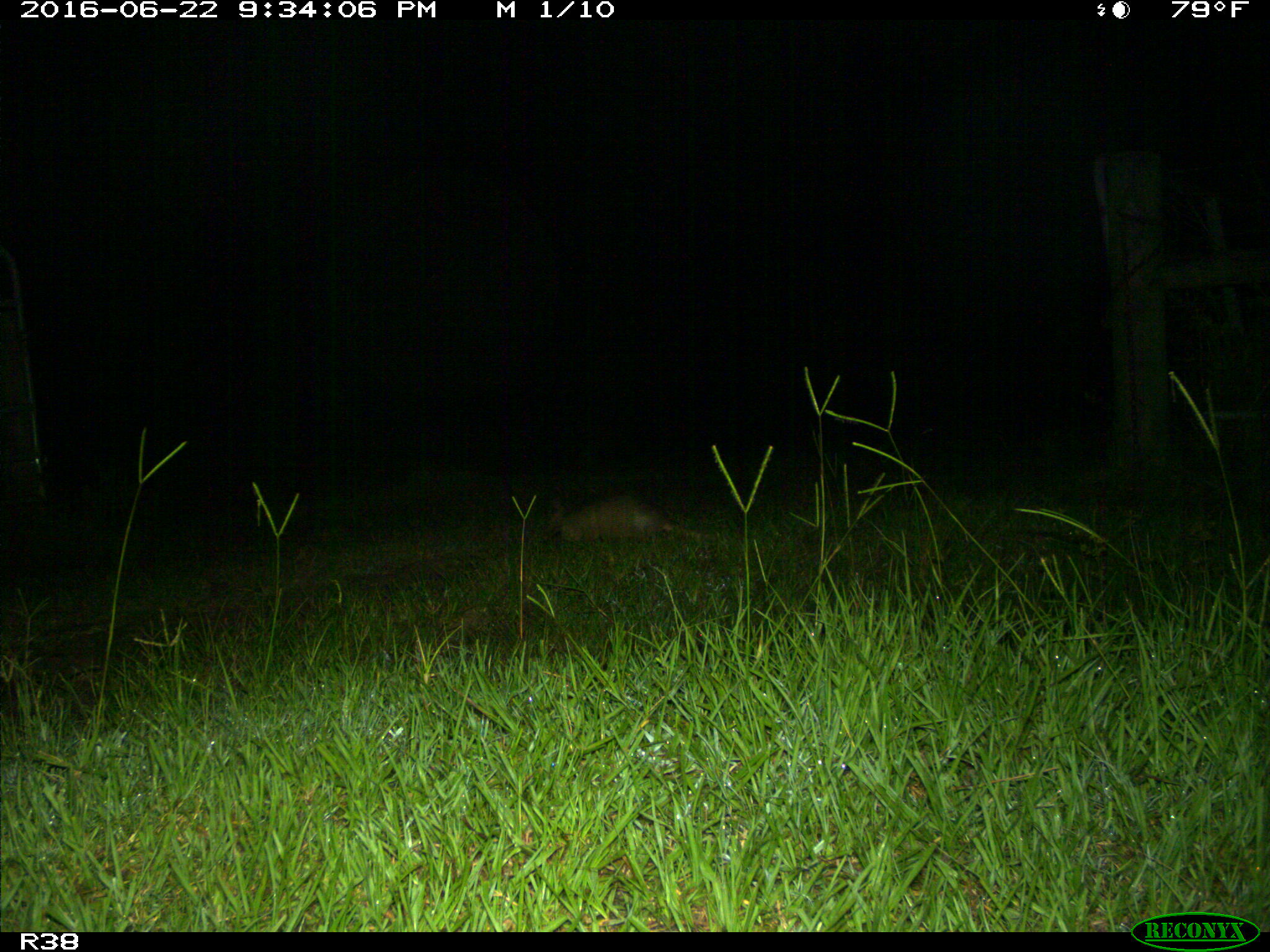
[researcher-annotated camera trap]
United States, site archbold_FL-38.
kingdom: Animalia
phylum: Chordata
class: Mammalia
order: Cingulata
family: Dasypodidae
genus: Dasypus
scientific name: Dasypus novemcinctus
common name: nine-banded armadillo